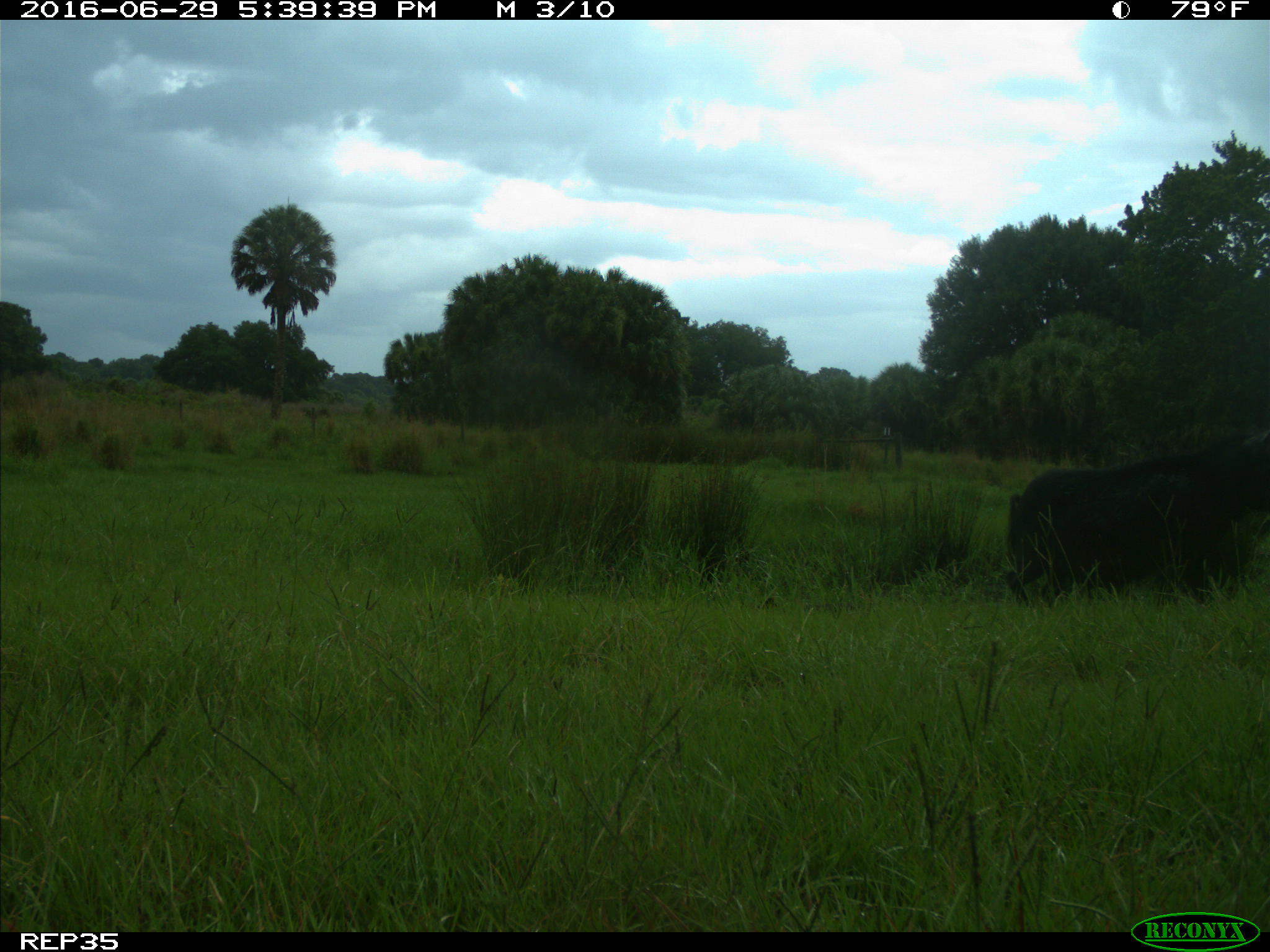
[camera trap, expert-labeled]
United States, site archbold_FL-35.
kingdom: Animalia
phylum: Chordata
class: Mammalia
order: Artiodactyla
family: Suidae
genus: Sus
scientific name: Sus scrofa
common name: wild boar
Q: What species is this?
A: Sus scrofa (wild boar).